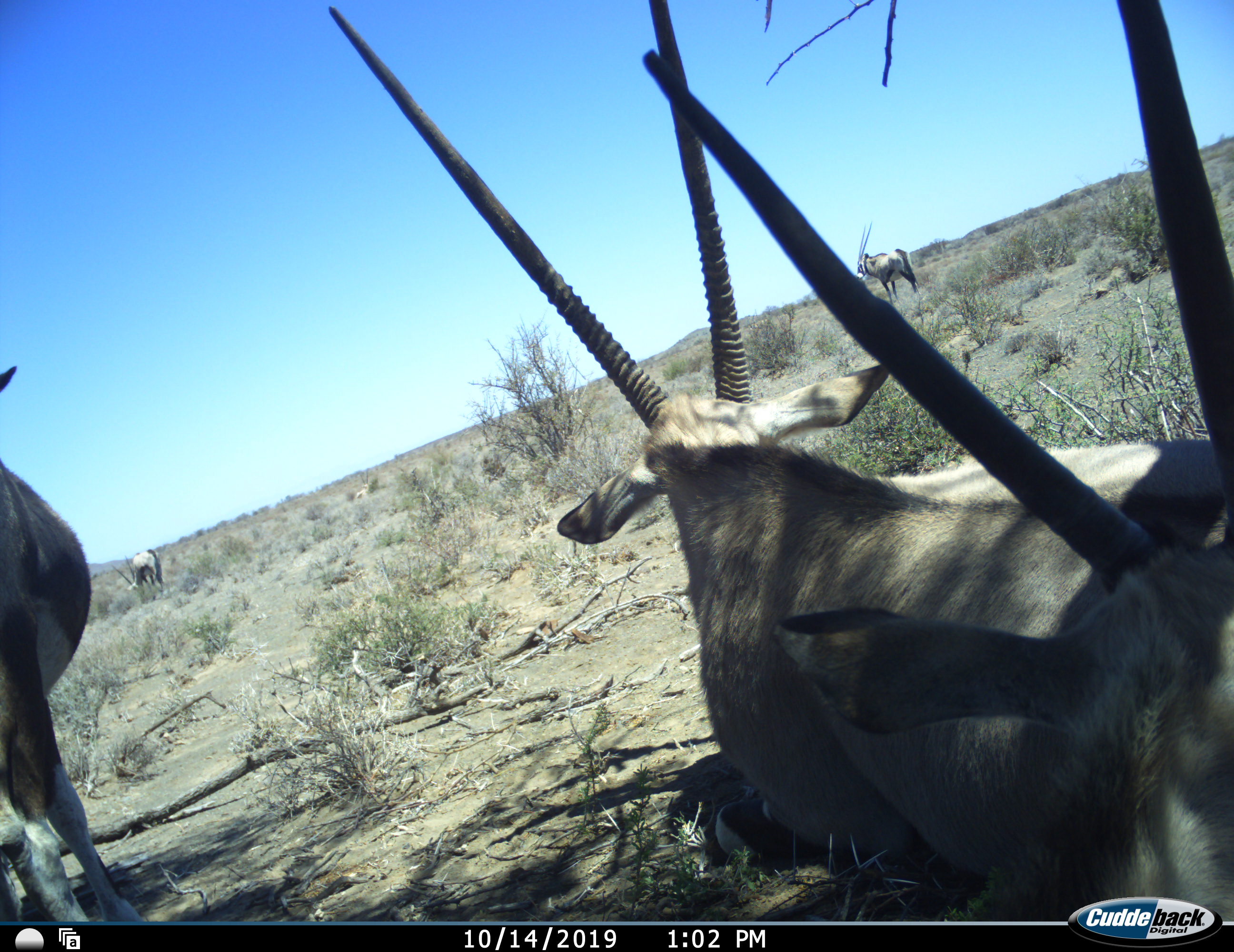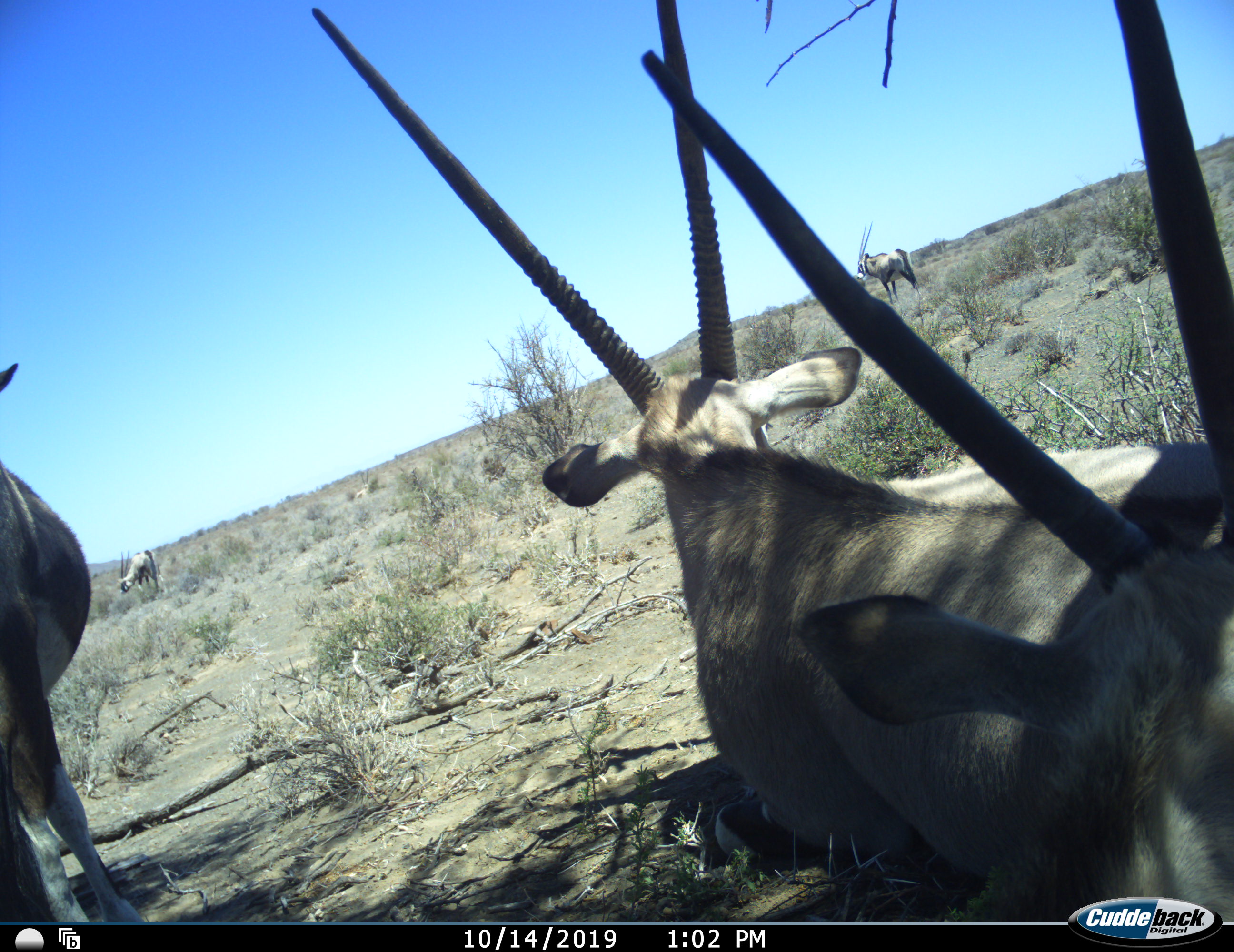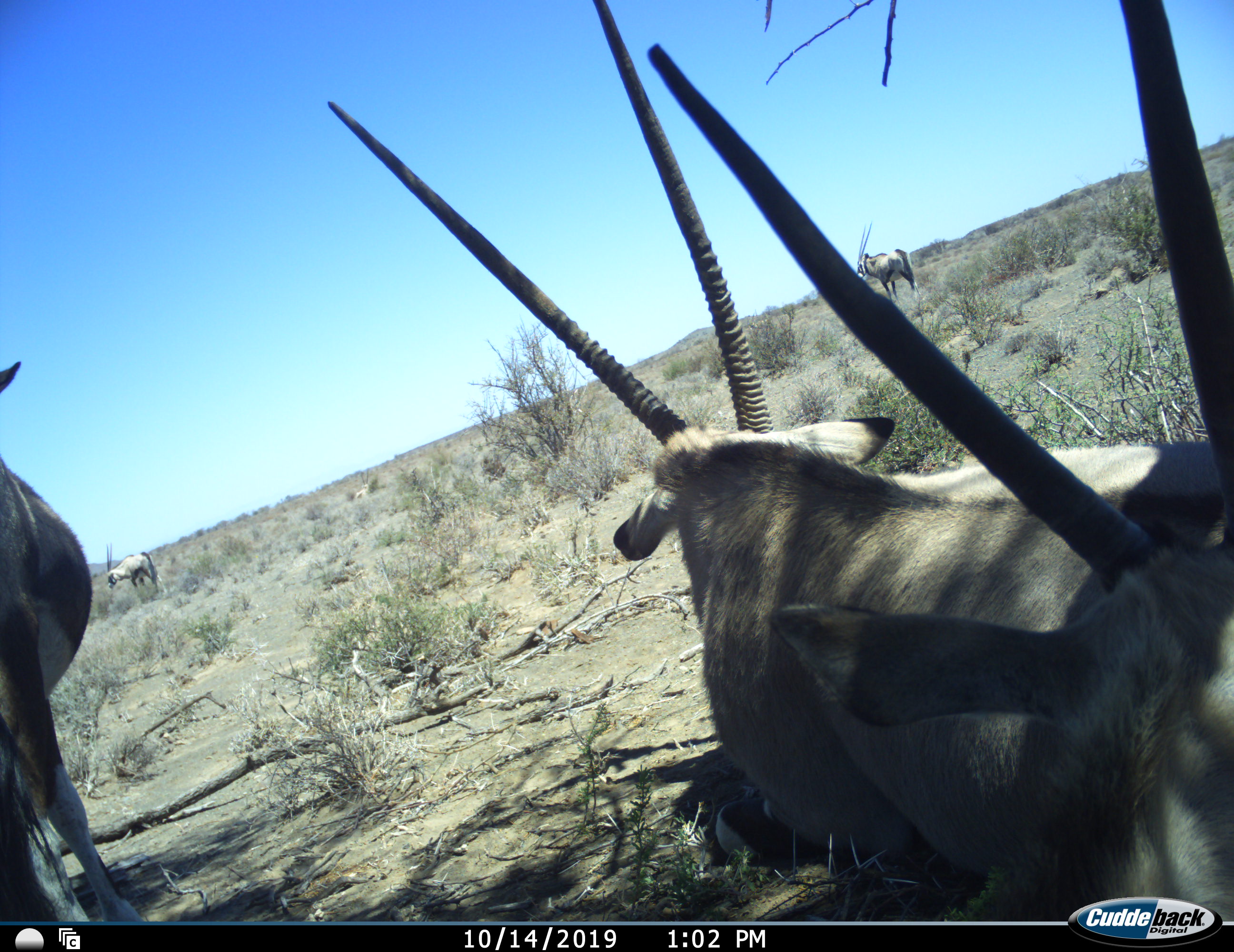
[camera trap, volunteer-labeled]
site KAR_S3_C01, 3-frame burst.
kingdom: Animalia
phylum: Chordata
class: Mammalia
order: Artiodactyla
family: Bovidae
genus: Oryx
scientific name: Oryx gazella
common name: gemsbok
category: oryx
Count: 5.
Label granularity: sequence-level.